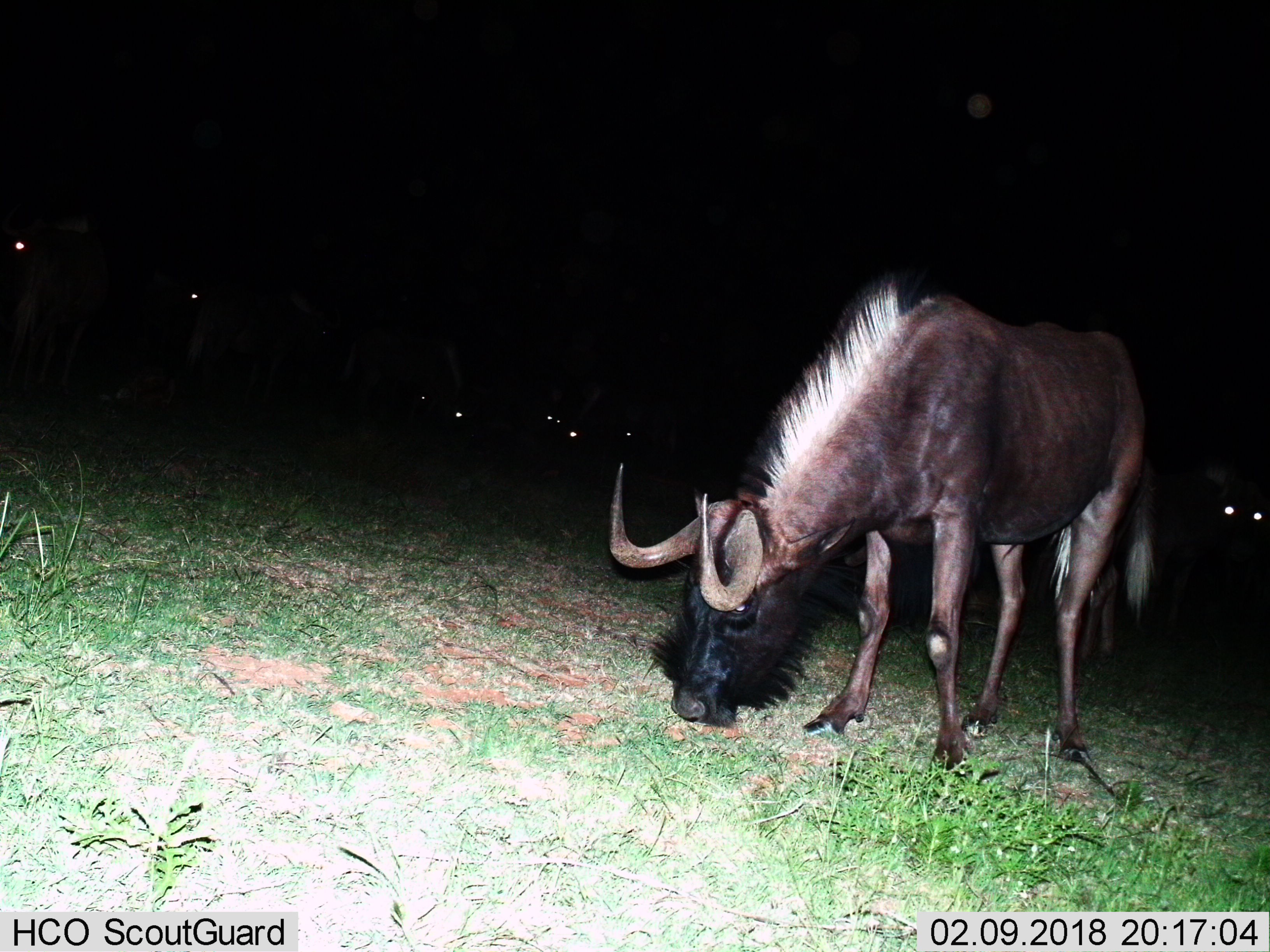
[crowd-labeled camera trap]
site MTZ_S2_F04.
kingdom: Animalia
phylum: Chordata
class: Mammalia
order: Artiodactyla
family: Bovidae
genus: Connochaetes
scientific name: Connochaetes gnou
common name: black wildebeest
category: wildebeestblack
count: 9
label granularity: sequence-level